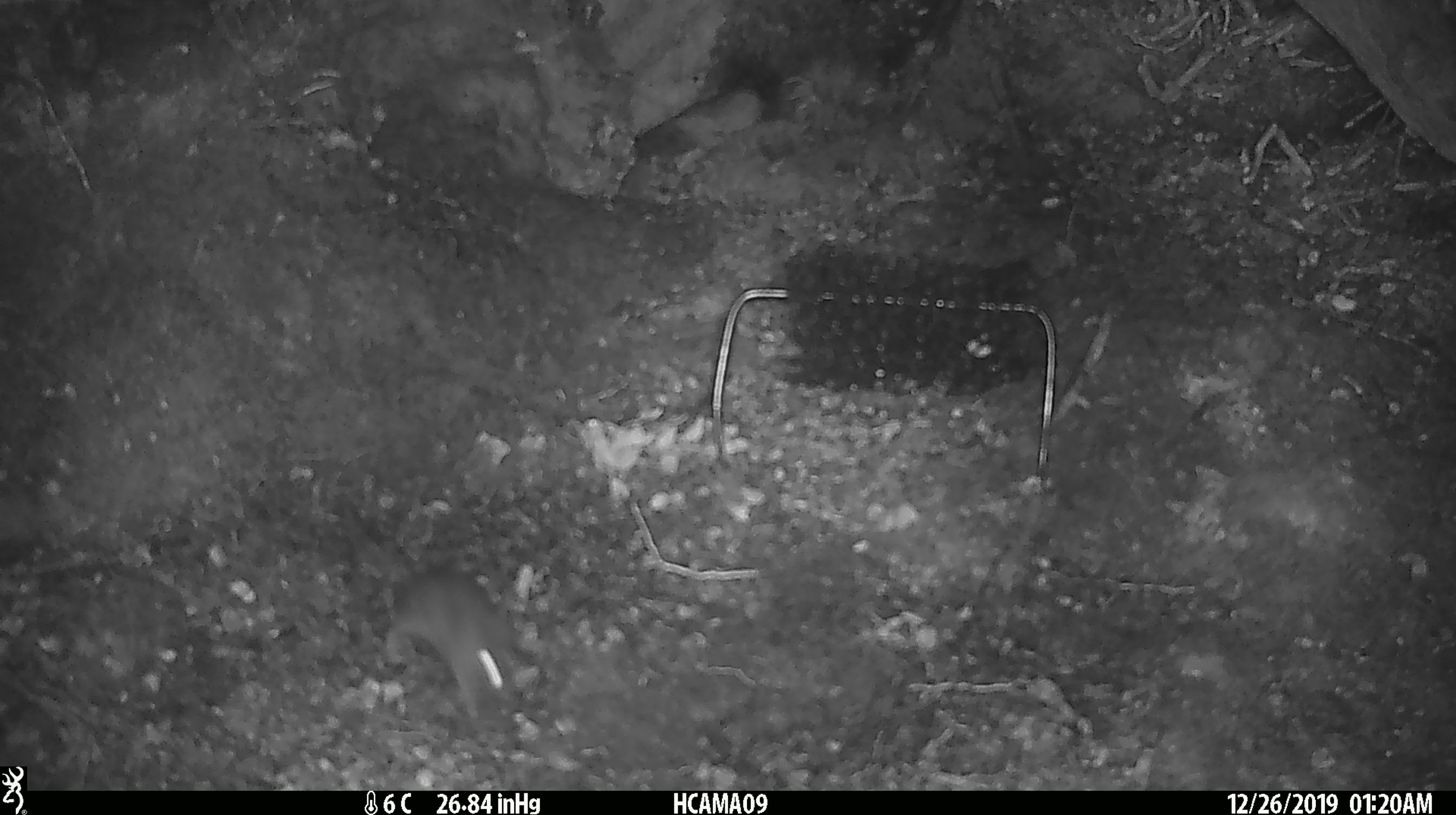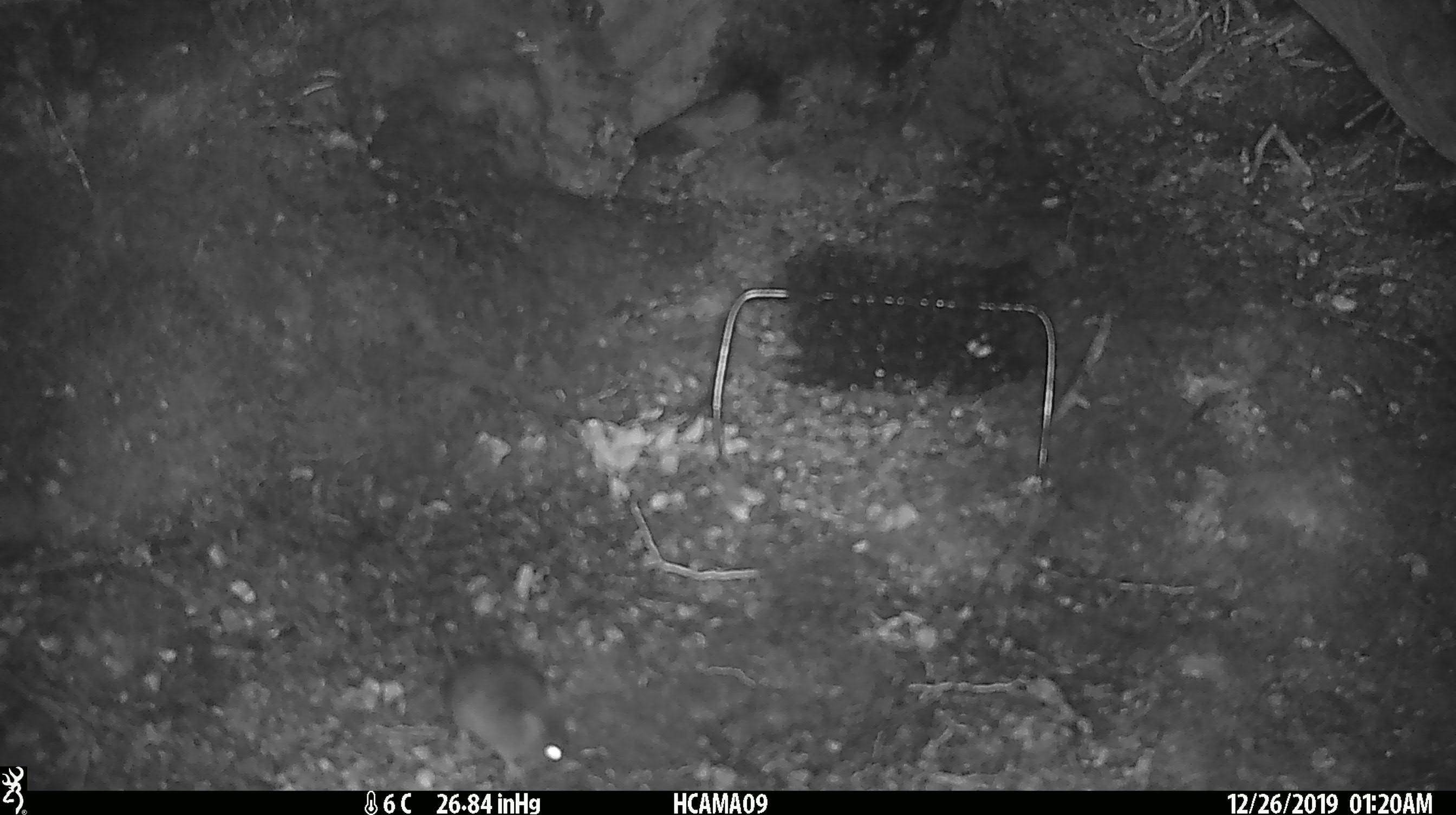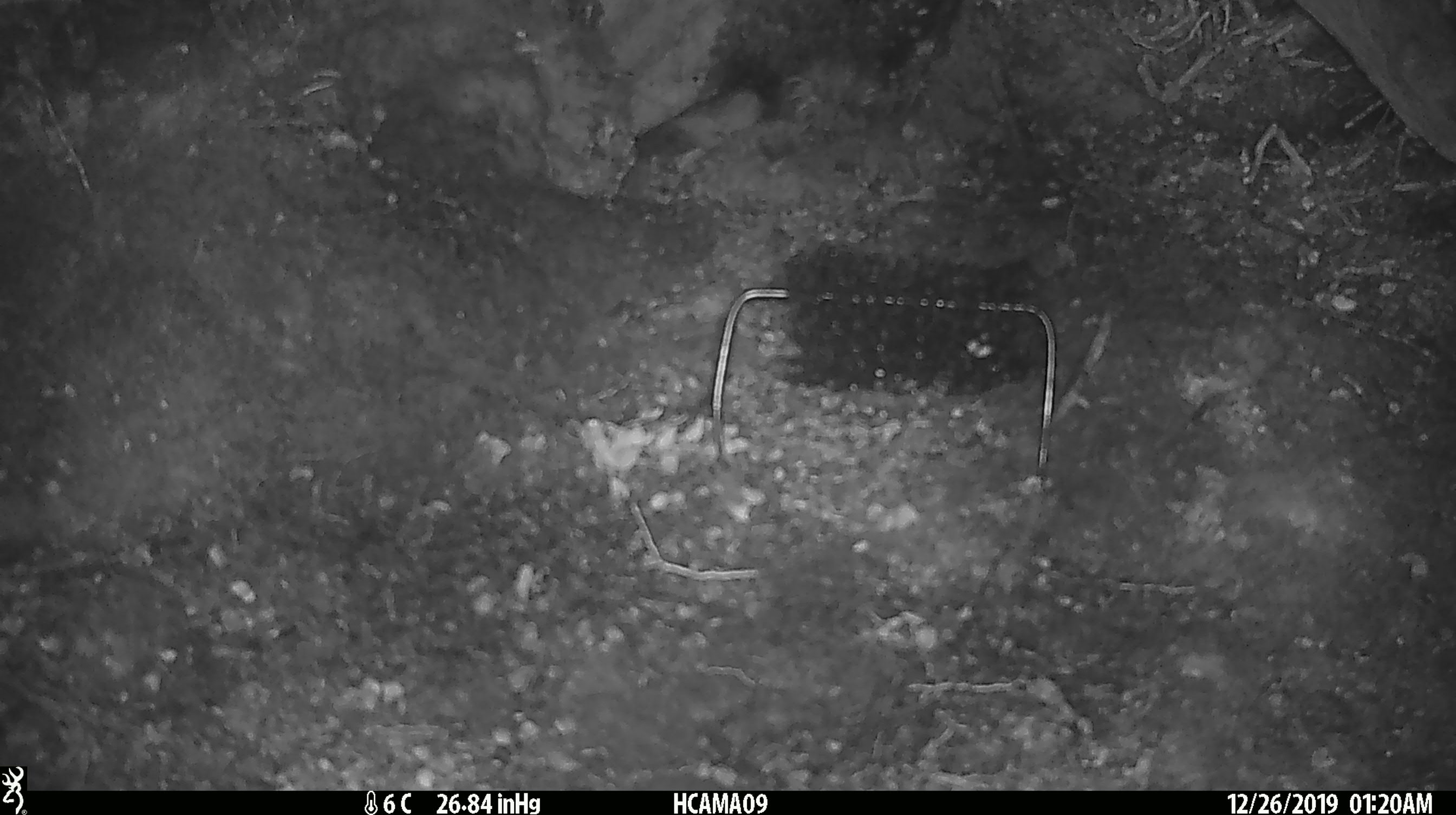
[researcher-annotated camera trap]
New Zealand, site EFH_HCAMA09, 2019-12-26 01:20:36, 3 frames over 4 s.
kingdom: Animalia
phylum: Chordata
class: Mammalia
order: Rodentia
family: Muridae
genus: Mus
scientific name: Mus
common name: mouse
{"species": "mouse (Mus)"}